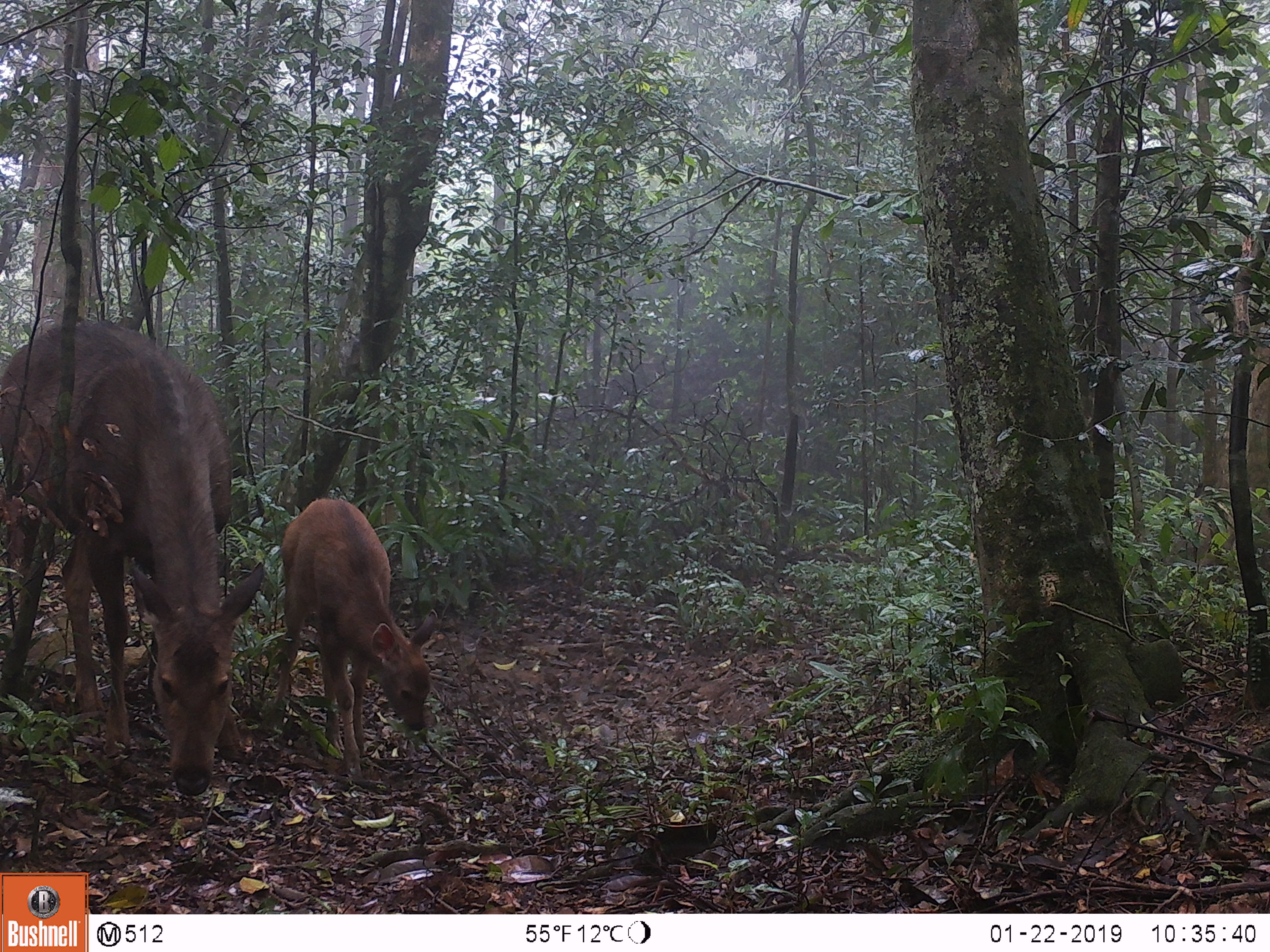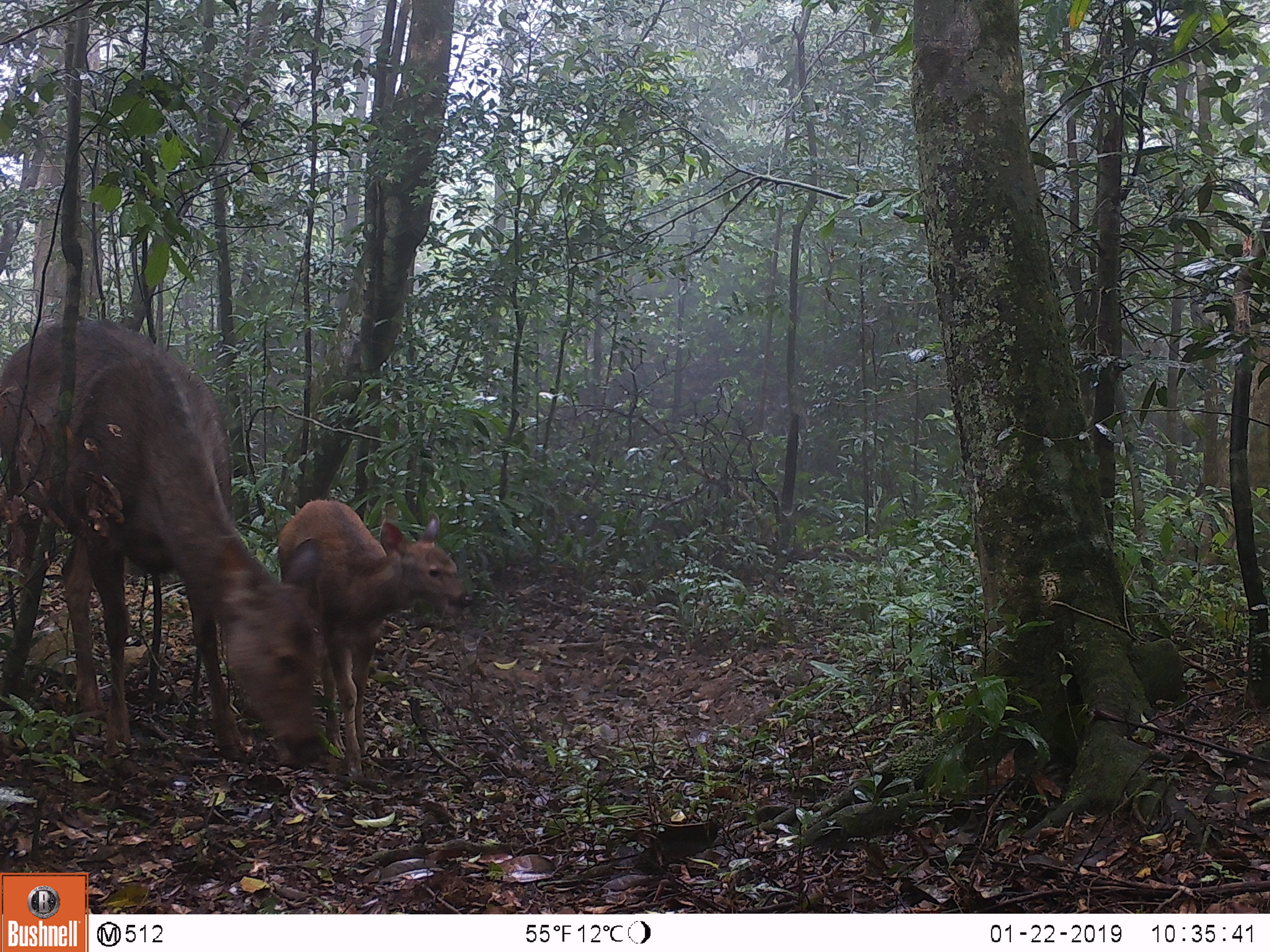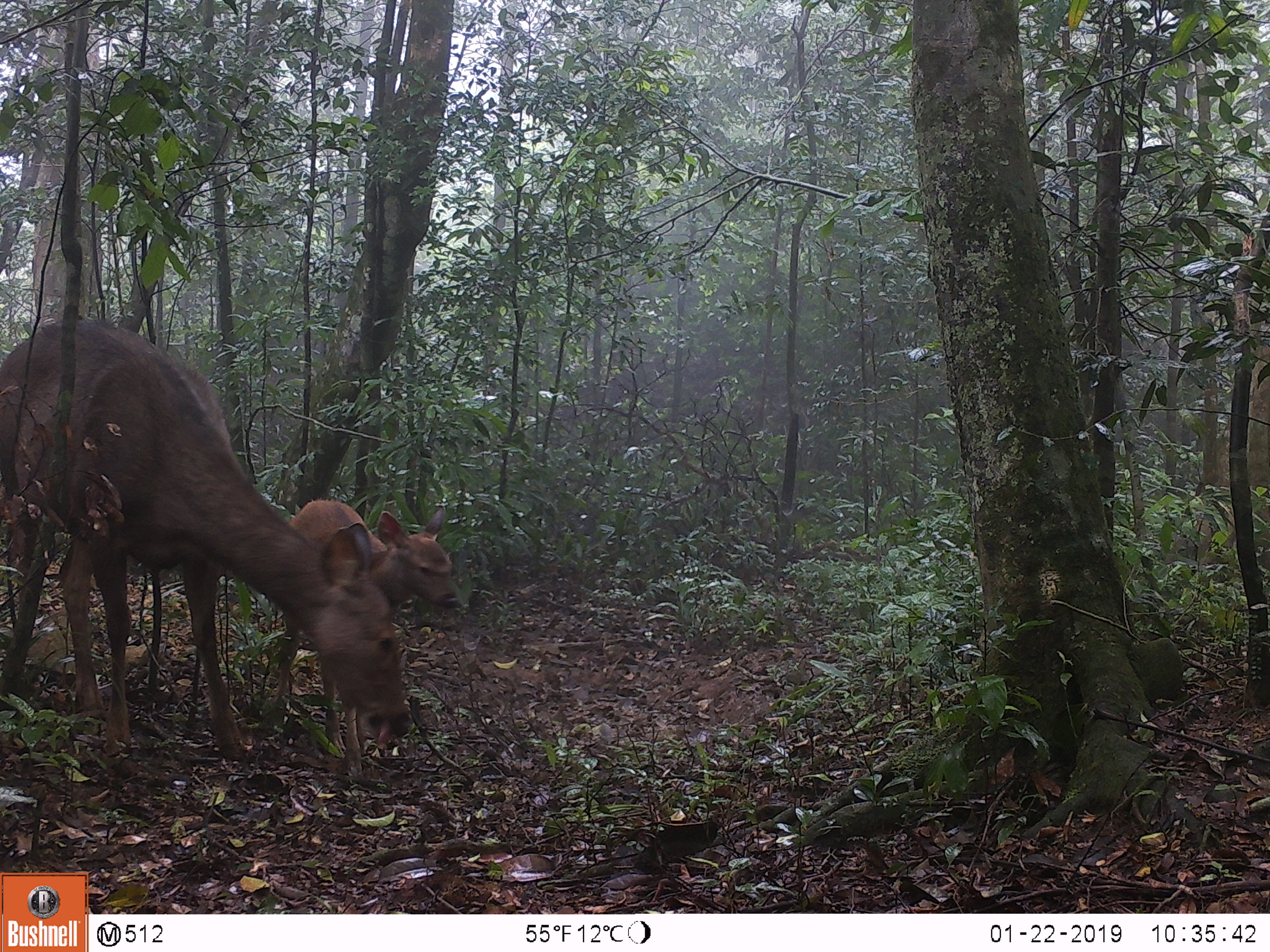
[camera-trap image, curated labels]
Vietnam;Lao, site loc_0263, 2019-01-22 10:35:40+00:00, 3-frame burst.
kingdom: Animalia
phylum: Chordata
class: Mammalia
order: Artiodactyla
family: Cervidae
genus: Rusa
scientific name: Rusa unicolor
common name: sambar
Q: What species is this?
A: Sambar (Rusa unicolor).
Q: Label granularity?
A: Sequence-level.